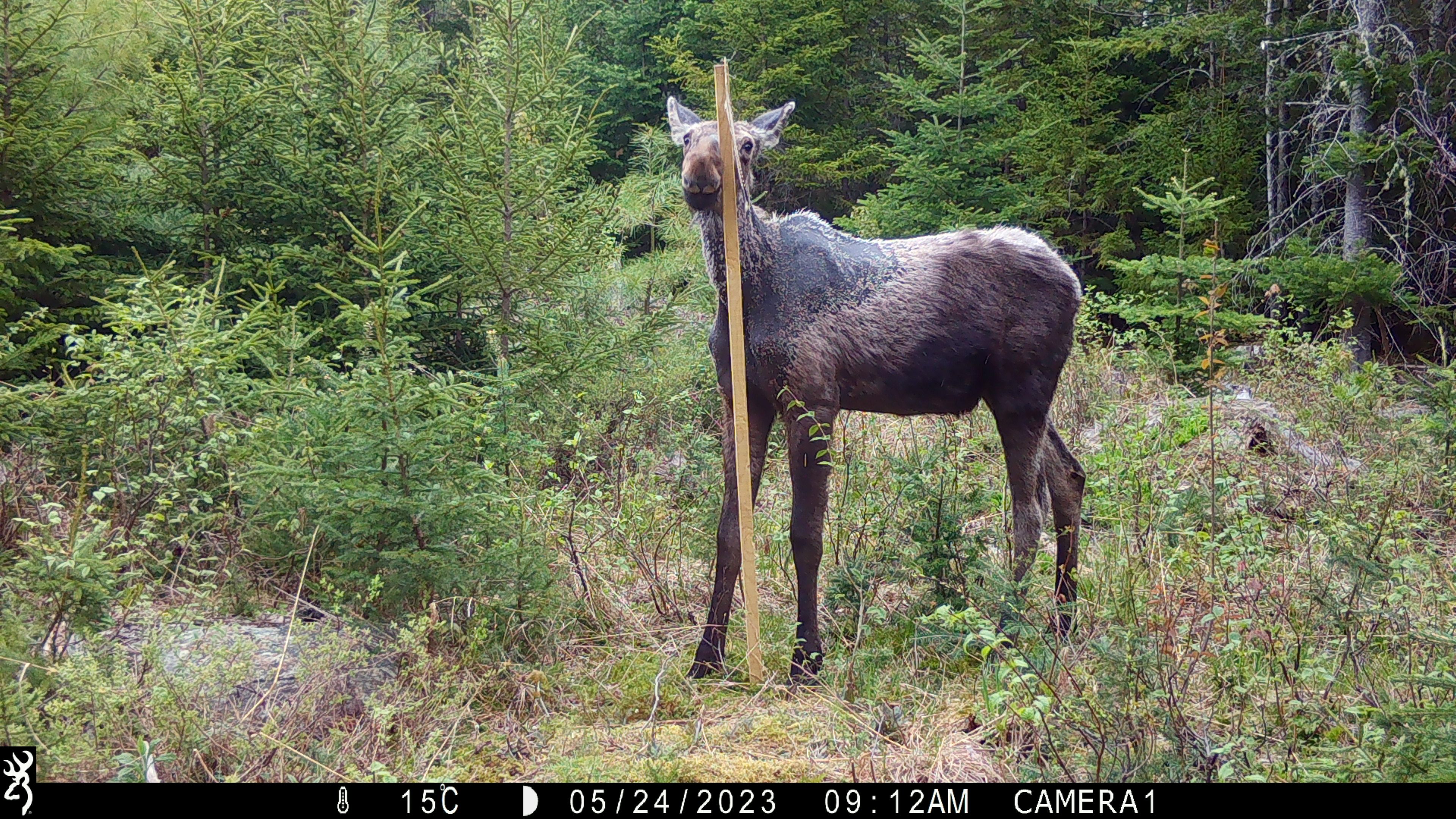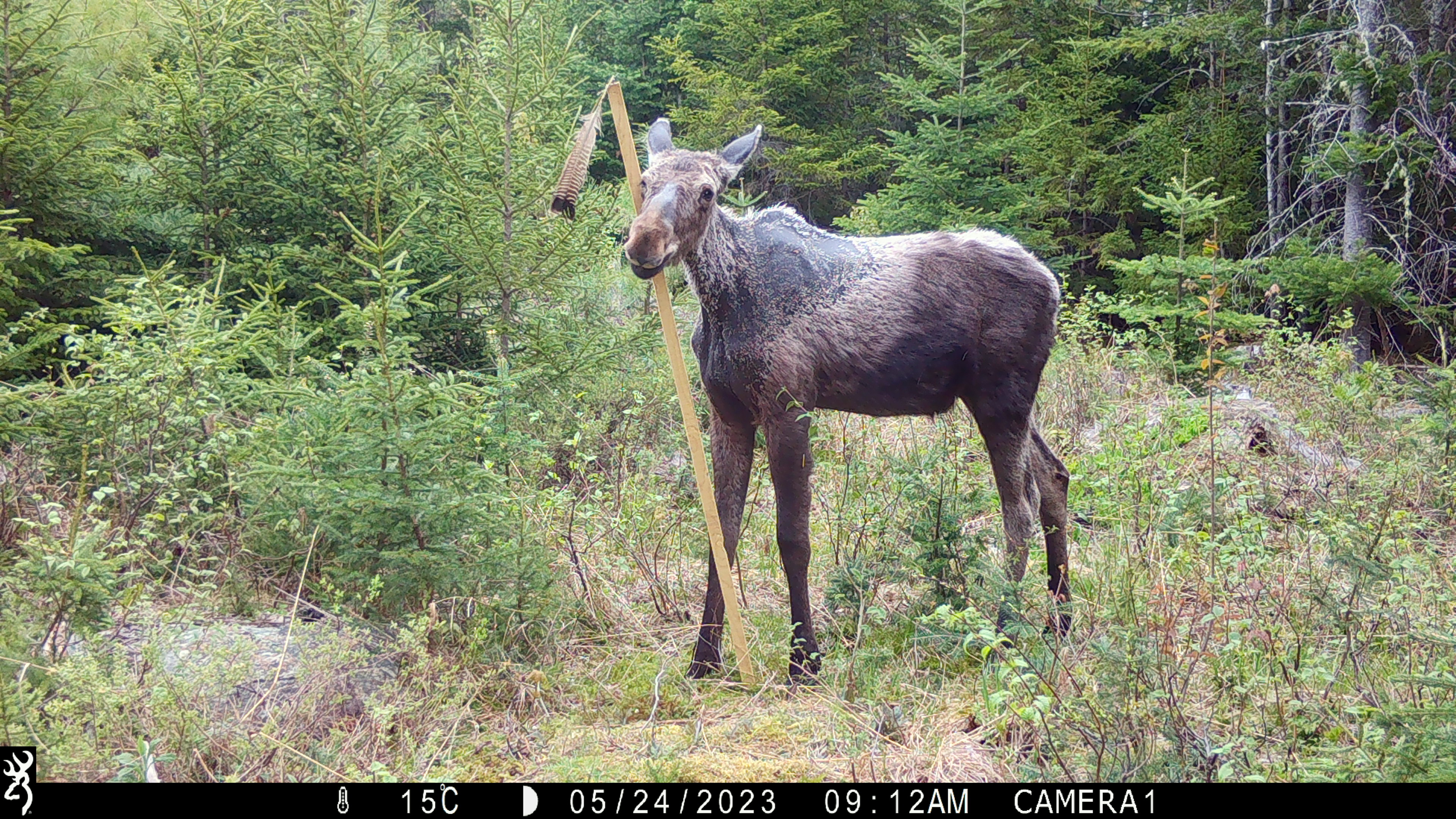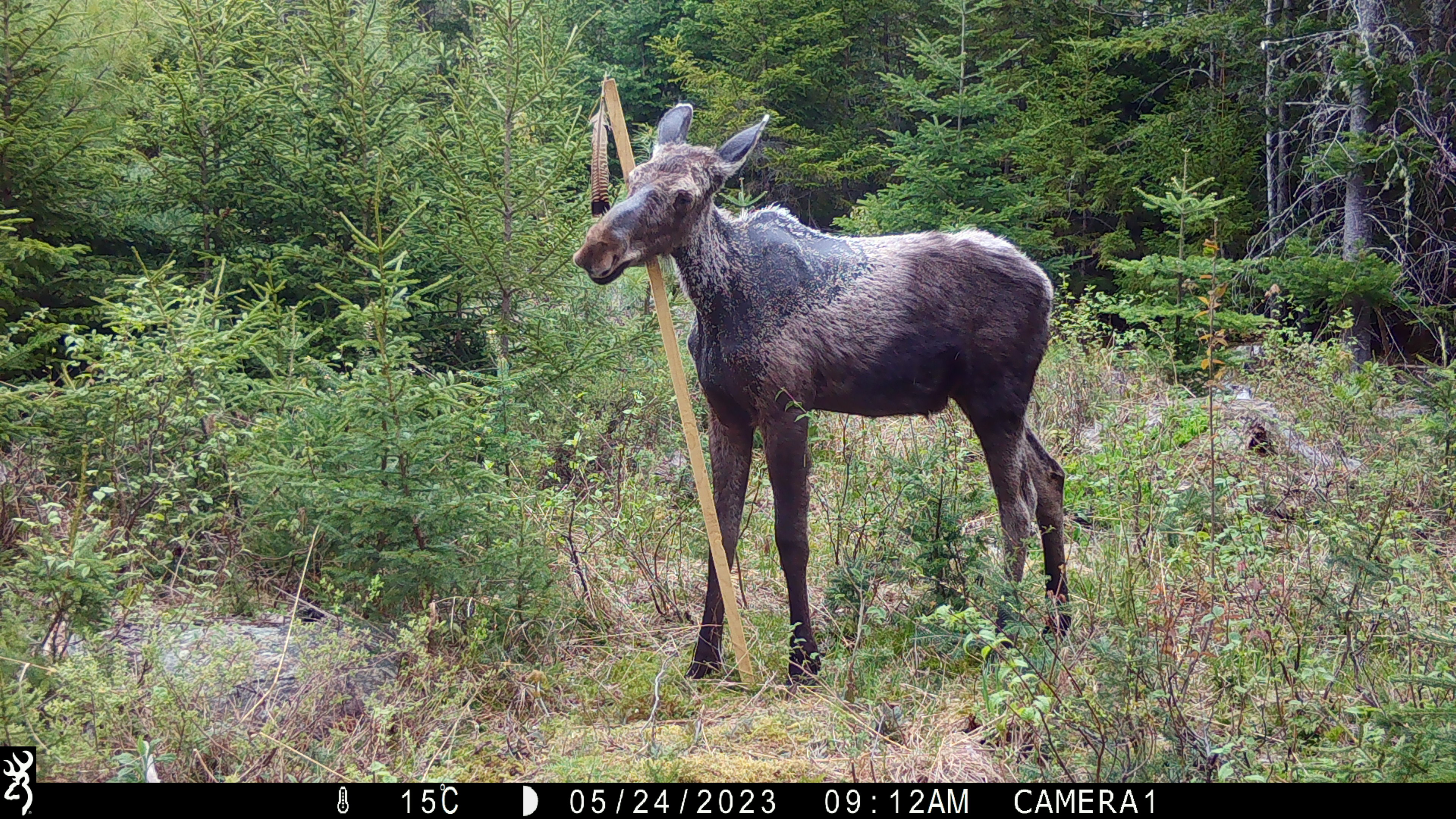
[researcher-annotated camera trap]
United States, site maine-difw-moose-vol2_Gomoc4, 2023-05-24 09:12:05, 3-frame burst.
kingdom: Animalia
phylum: Chordata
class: Mammalia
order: Artiodactyla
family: Cervidae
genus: Alces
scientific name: Alces alces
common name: moose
Moose (Alces alces).